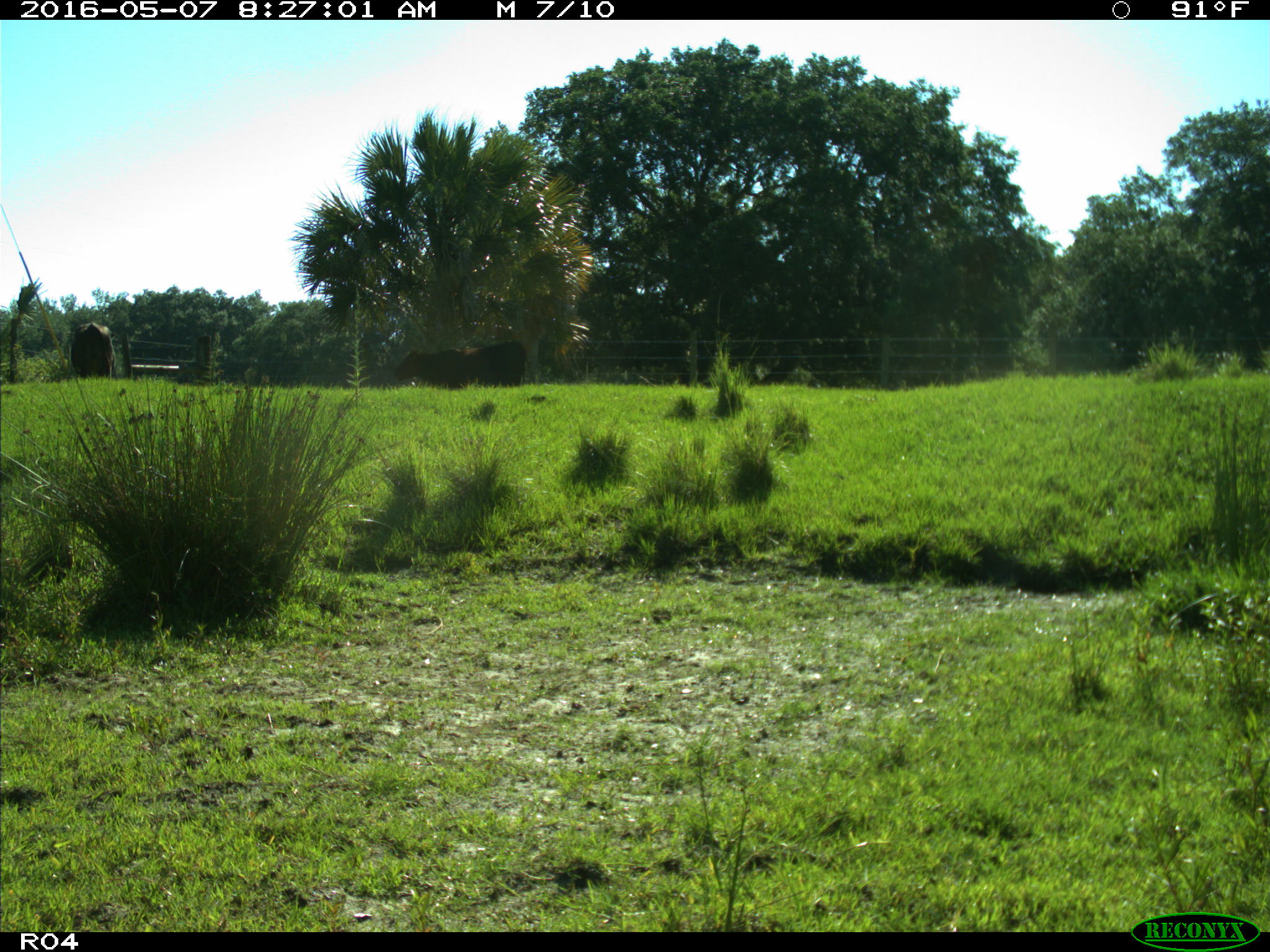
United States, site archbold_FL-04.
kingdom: Animalia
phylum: Chordata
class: Mammalia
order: Artiodactyla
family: Bovidae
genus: Bos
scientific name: Bos taurus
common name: domestic cow